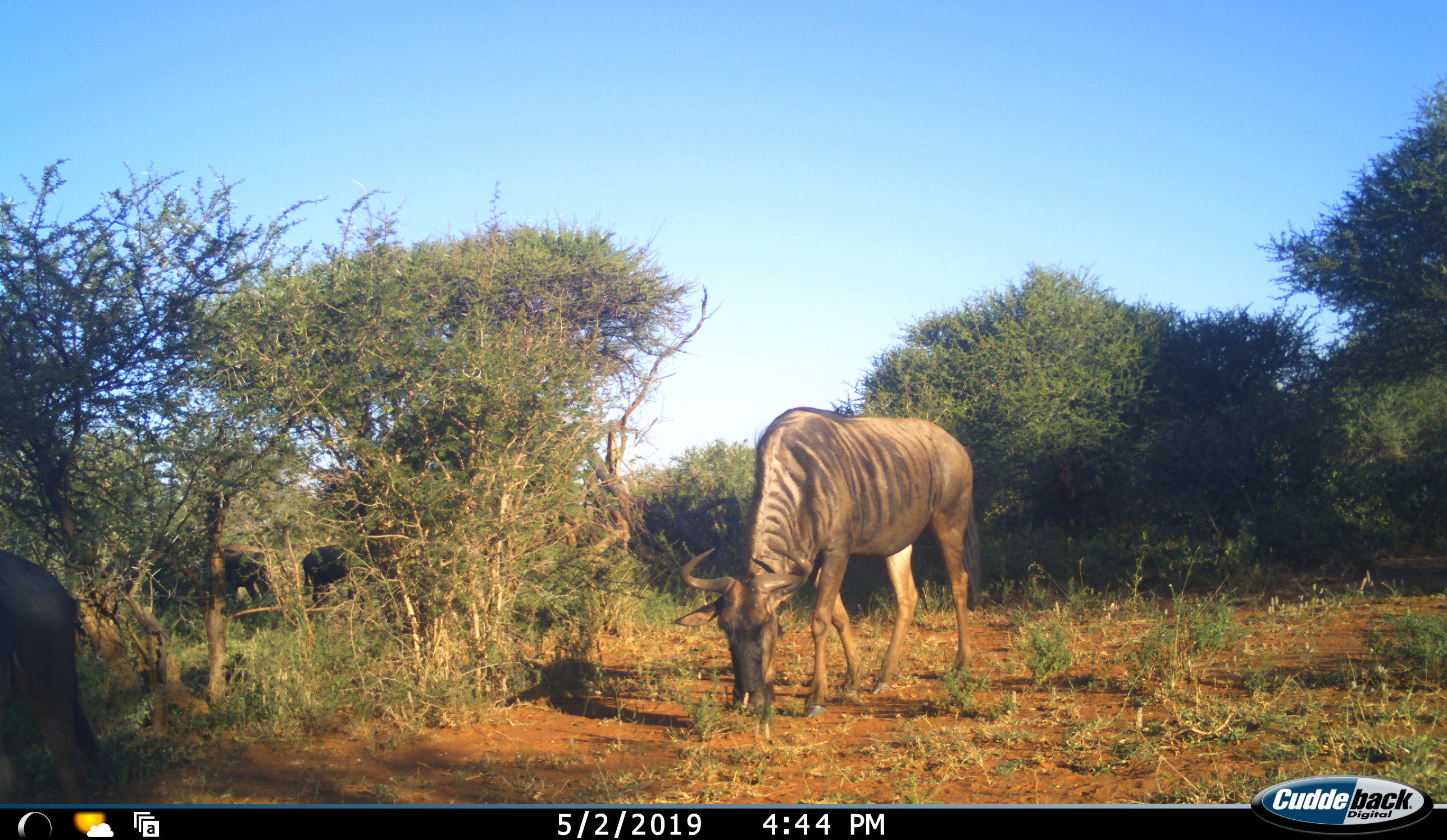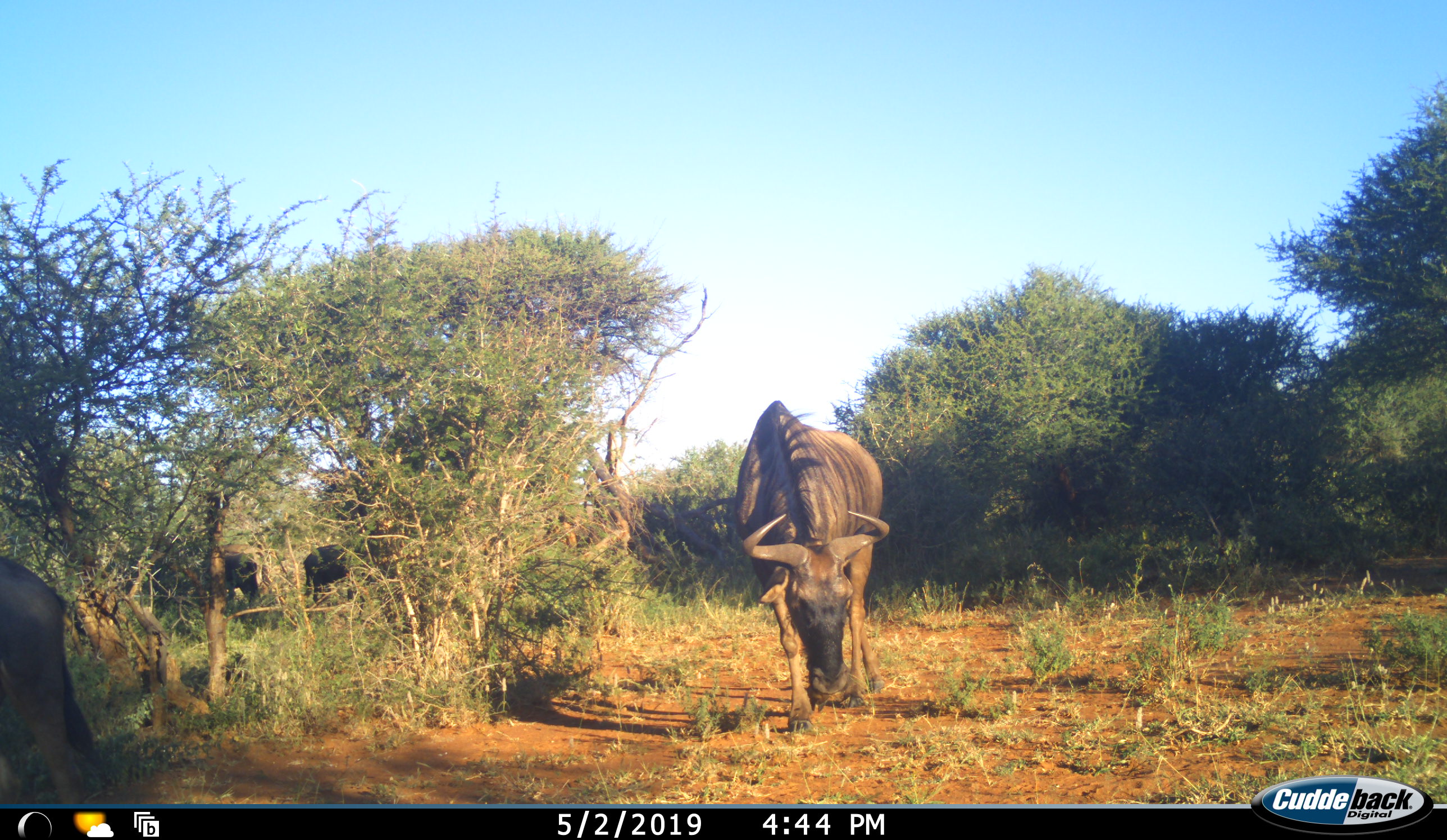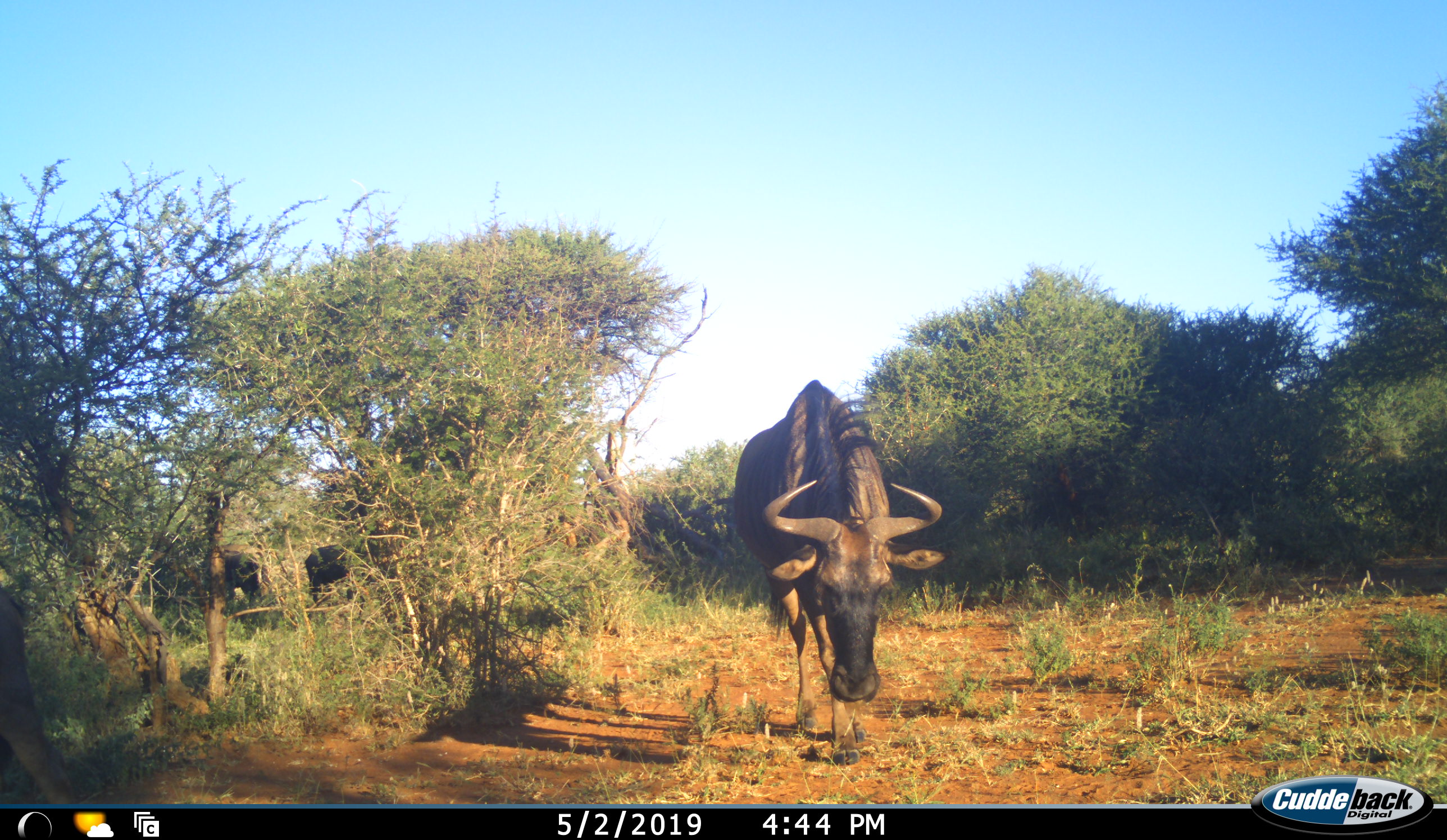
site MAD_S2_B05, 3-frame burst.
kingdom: Animalia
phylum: Chordata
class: Mammalia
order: Artiodactyla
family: Bovidae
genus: Connochaetes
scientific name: Connochaetes taurinus taurinus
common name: blue wildebeest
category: wildebeestblue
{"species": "wildebeestblue (blue wildebeest) (Connochaetes taurinus taurinus)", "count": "4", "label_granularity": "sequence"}